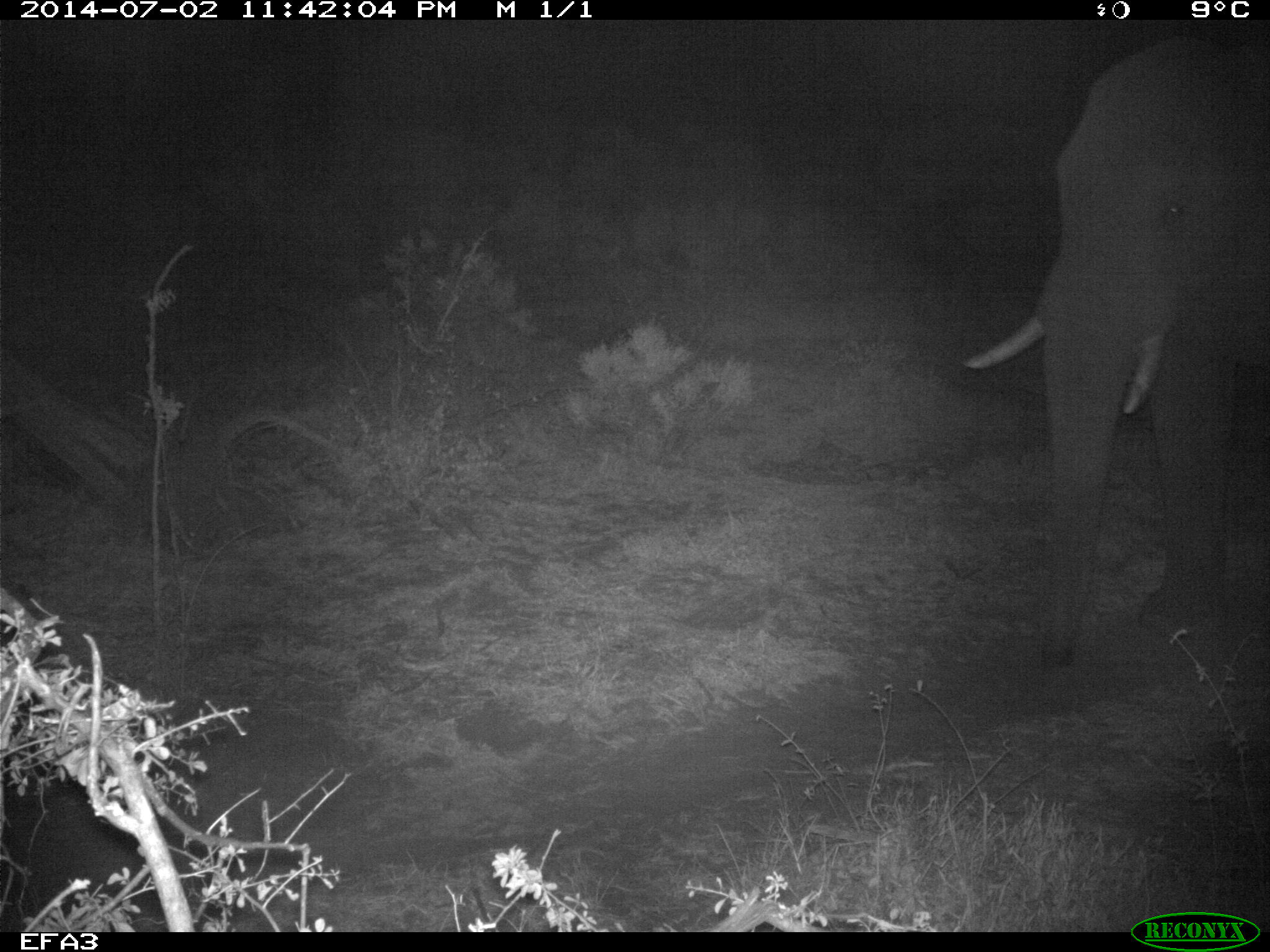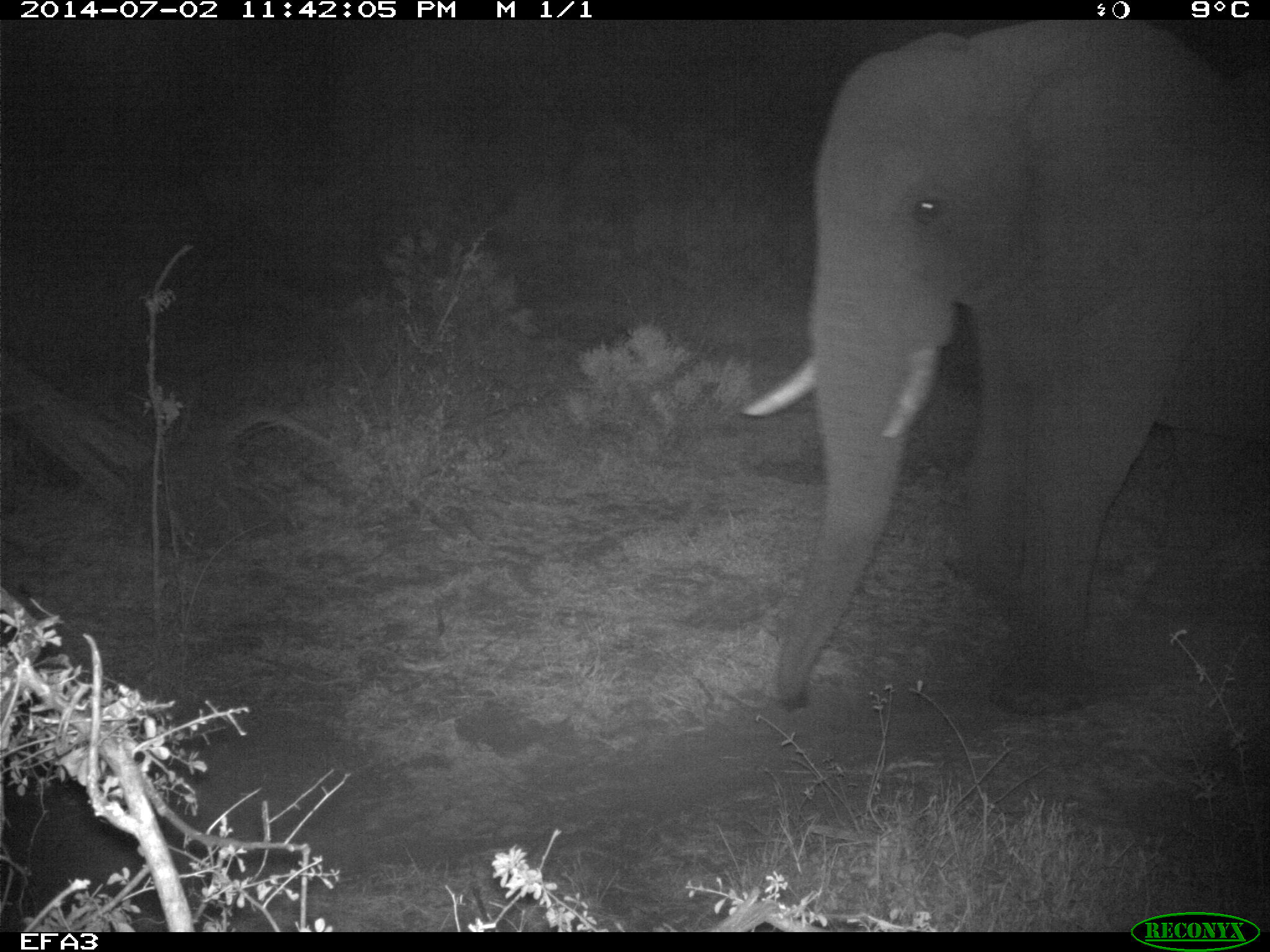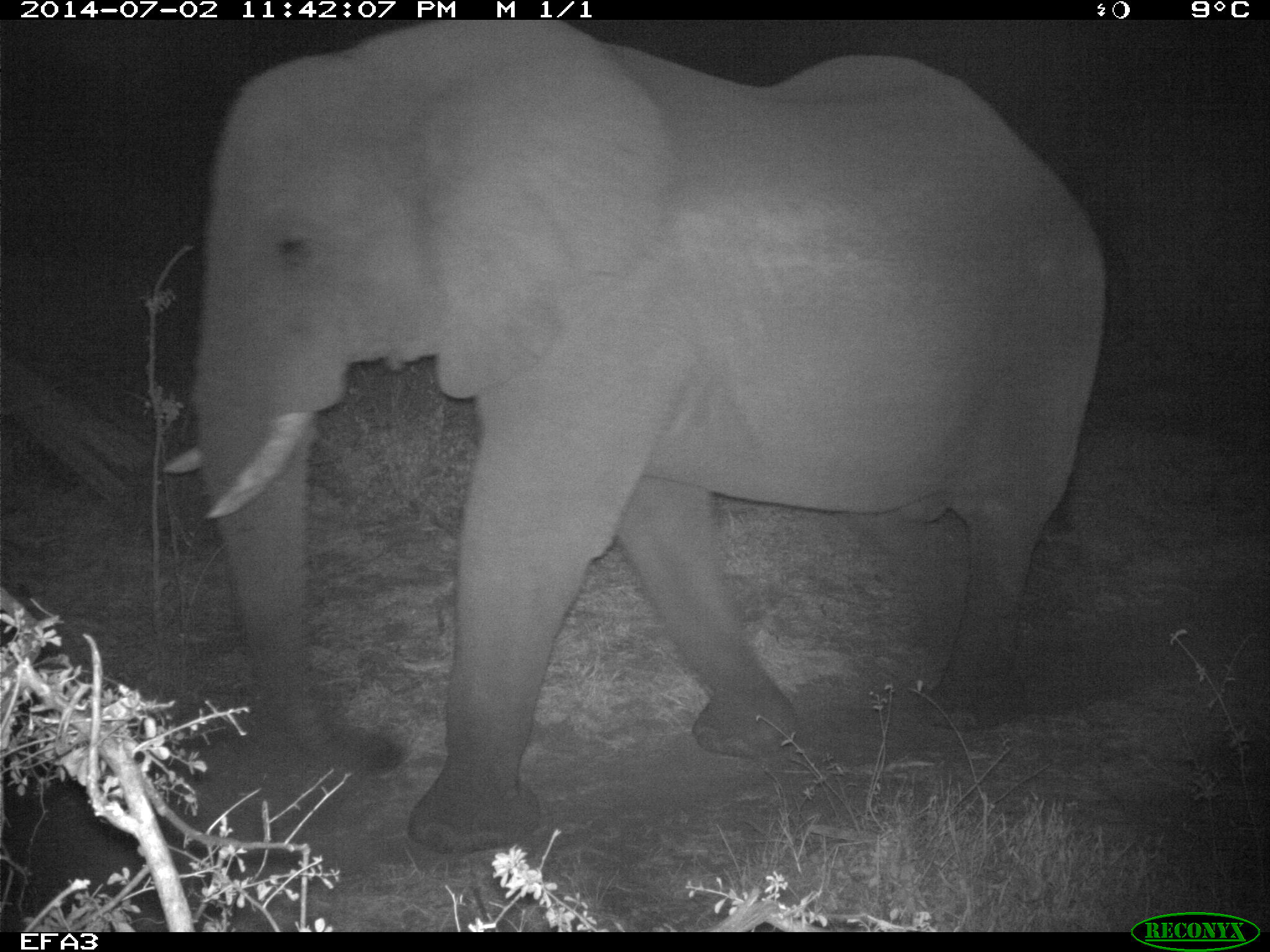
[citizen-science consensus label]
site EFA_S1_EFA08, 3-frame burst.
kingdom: Animalia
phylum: Chordata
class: Mammalia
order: Proboscidea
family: Elephantidae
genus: Loxodonta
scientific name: Loxodonta africana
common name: african bush elephant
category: elephant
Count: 1.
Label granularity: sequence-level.